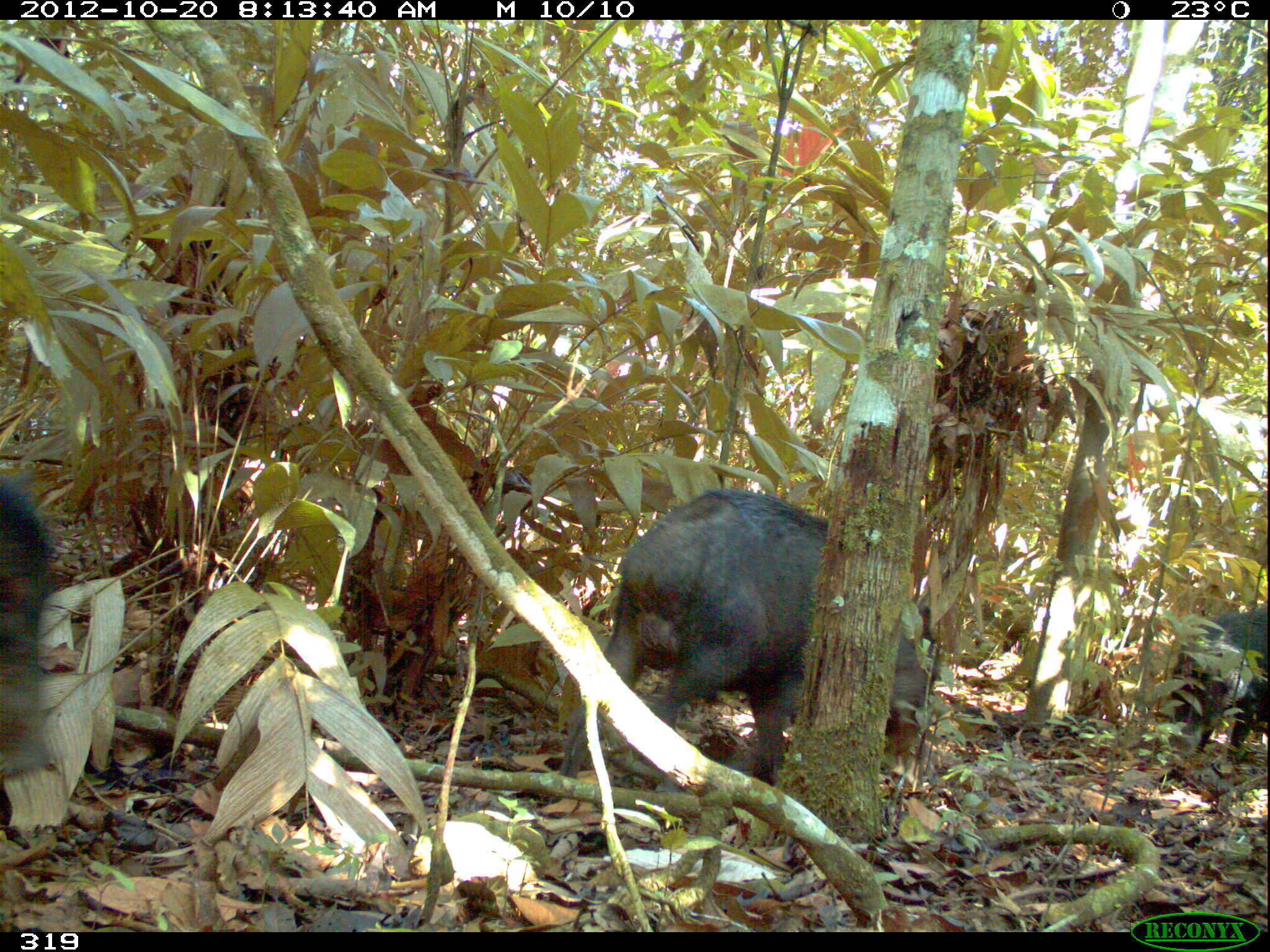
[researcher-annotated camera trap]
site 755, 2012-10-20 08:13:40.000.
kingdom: Animalia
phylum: Chordata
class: Mammalia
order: Artiodactyla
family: Tayassuidae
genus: Tayassu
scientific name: Tayassu pecari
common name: white-lipped peccary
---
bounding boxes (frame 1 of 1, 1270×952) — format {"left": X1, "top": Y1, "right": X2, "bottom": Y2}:
tayassu pecari: {"left": 558, "top": 486, "right": 940, "bottom": 793}; {"left": 1152, "top": 603, "right": 1270, "bottom": 762}; {"left": 0, "top": 468, "right": 57, "bottom": 776}